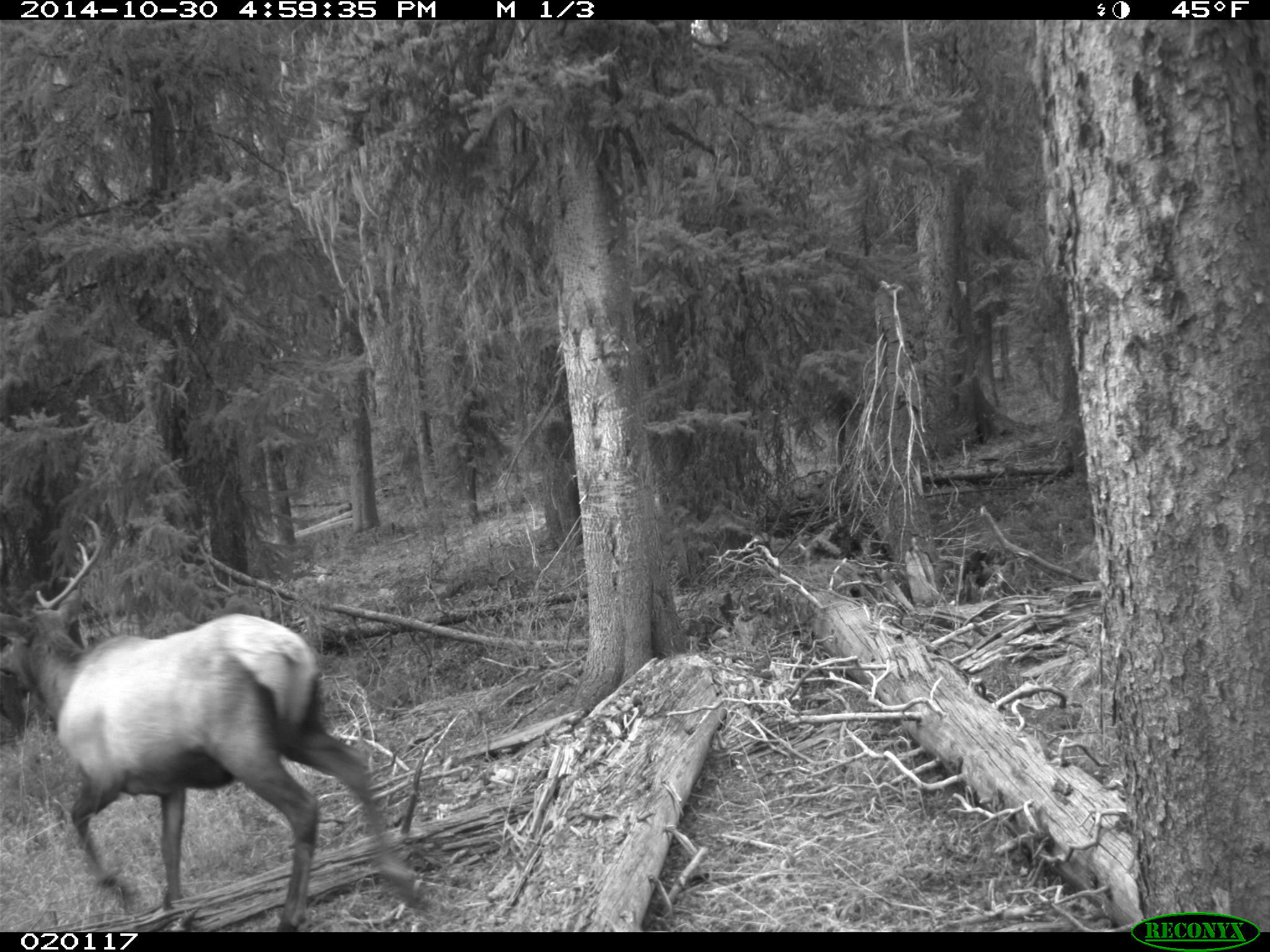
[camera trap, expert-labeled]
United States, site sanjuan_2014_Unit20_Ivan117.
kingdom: Animalia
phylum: Chordata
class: Mammalia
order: Artiodactyla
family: Cervidae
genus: Cervus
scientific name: Cervus elaphus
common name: red deer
Cervus elaphus (red deer).